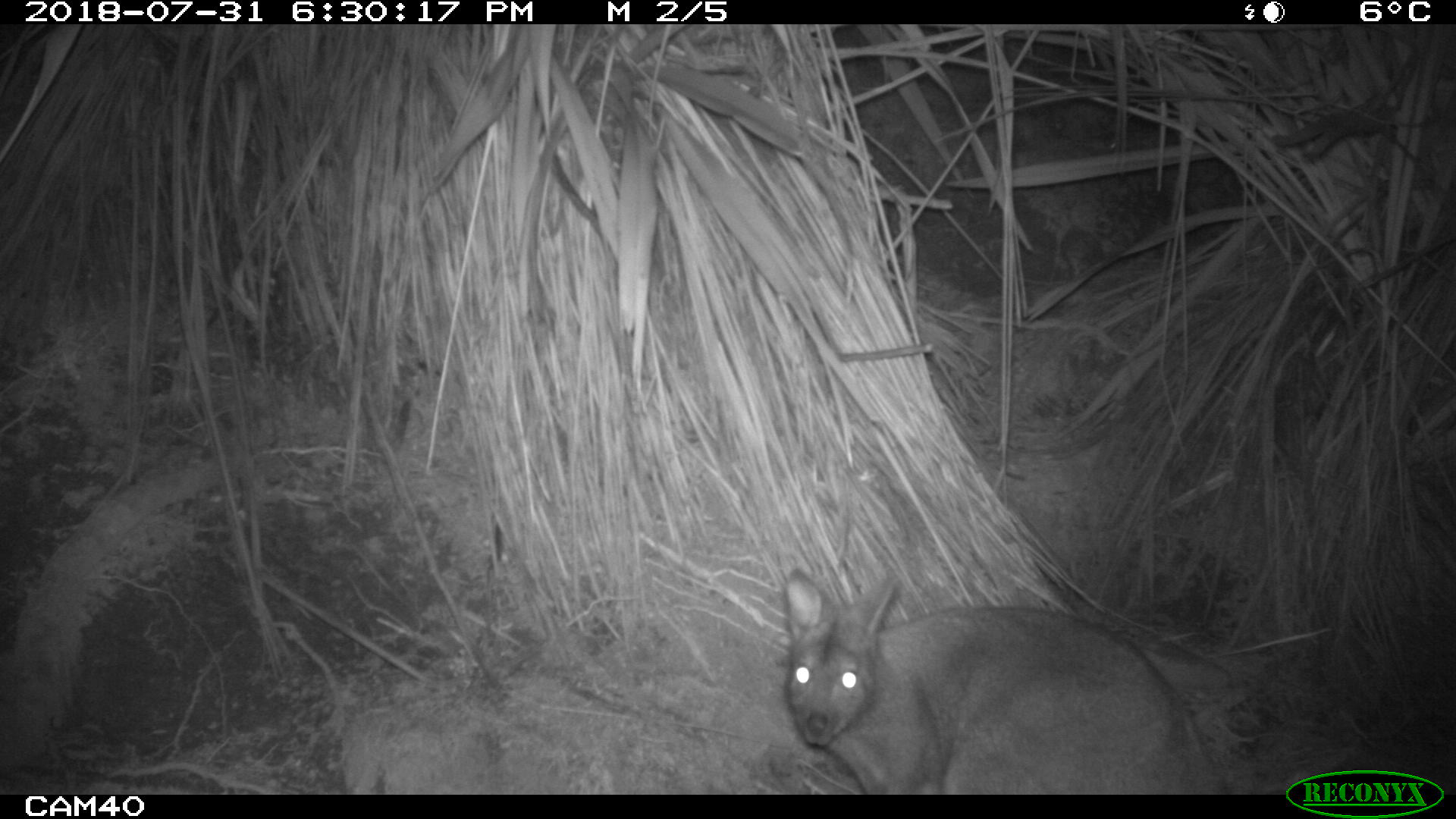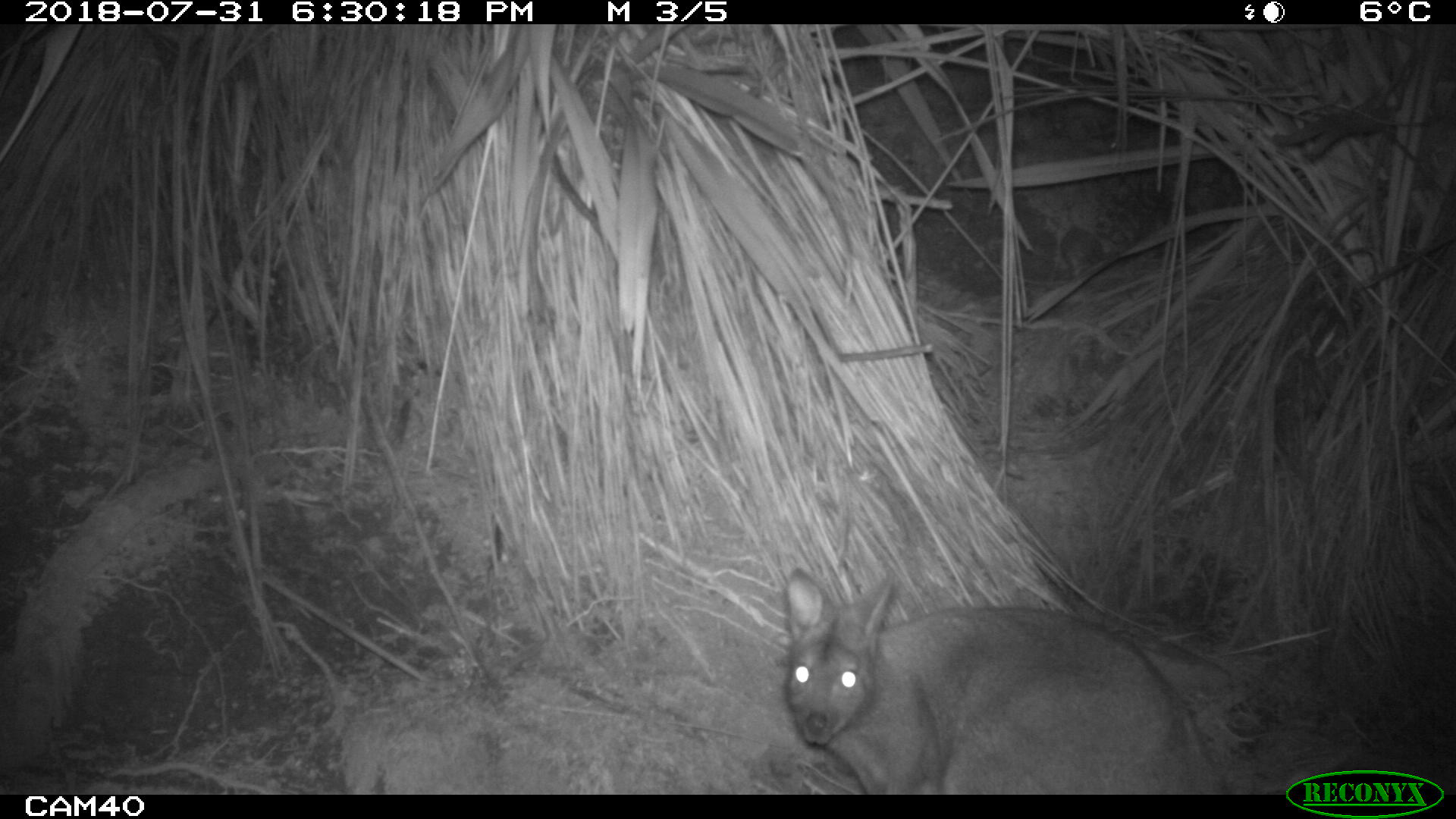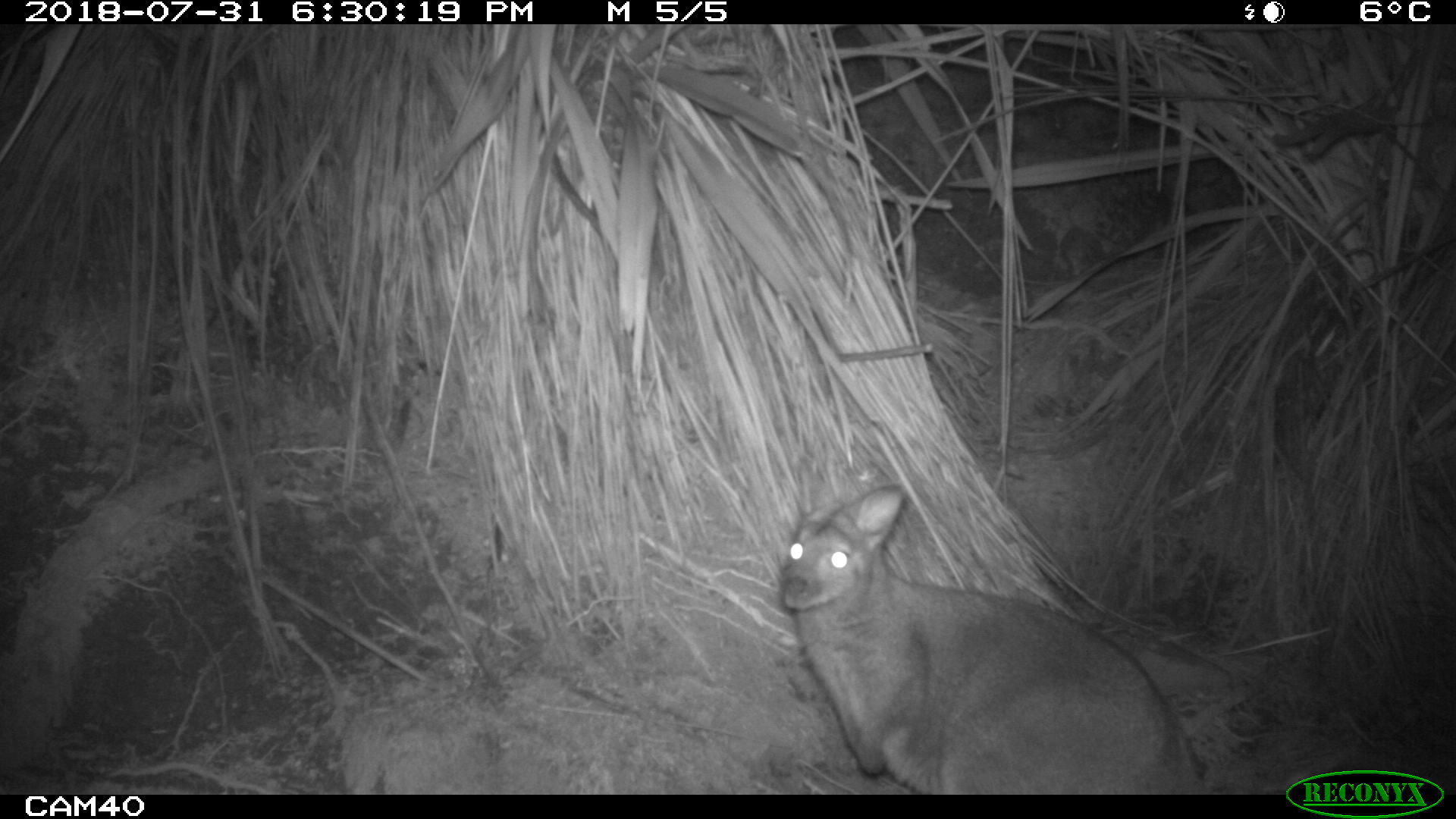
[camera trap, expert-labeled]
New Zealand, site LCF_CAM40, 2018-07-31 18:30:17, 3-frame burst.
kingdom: Animalia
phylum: Chordata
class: Mammalia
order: Diprotodontia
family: Macropodidae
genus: Notamacropus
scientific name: Notamacropus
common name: wallaby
Wallaby (Notamacropus).